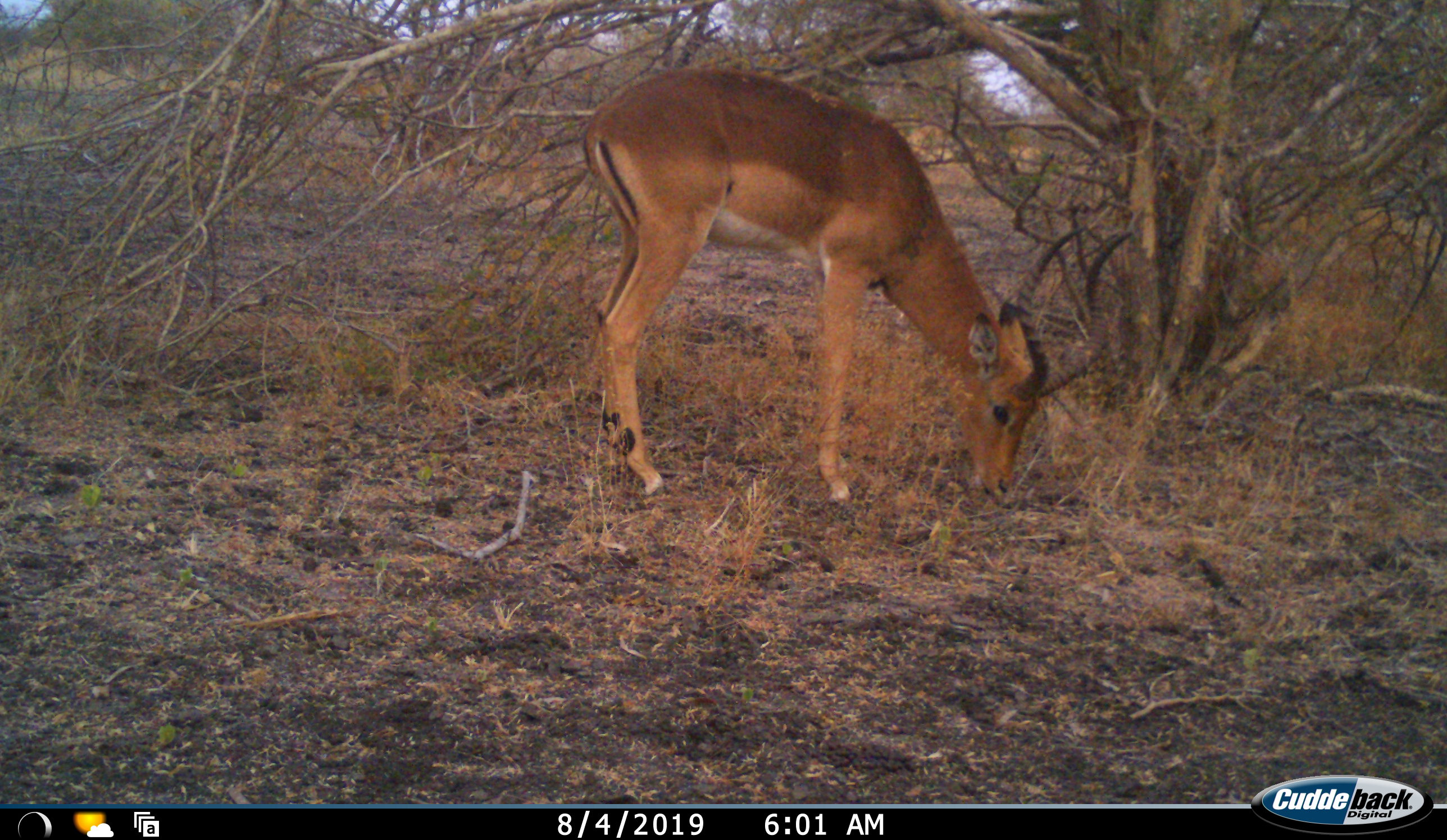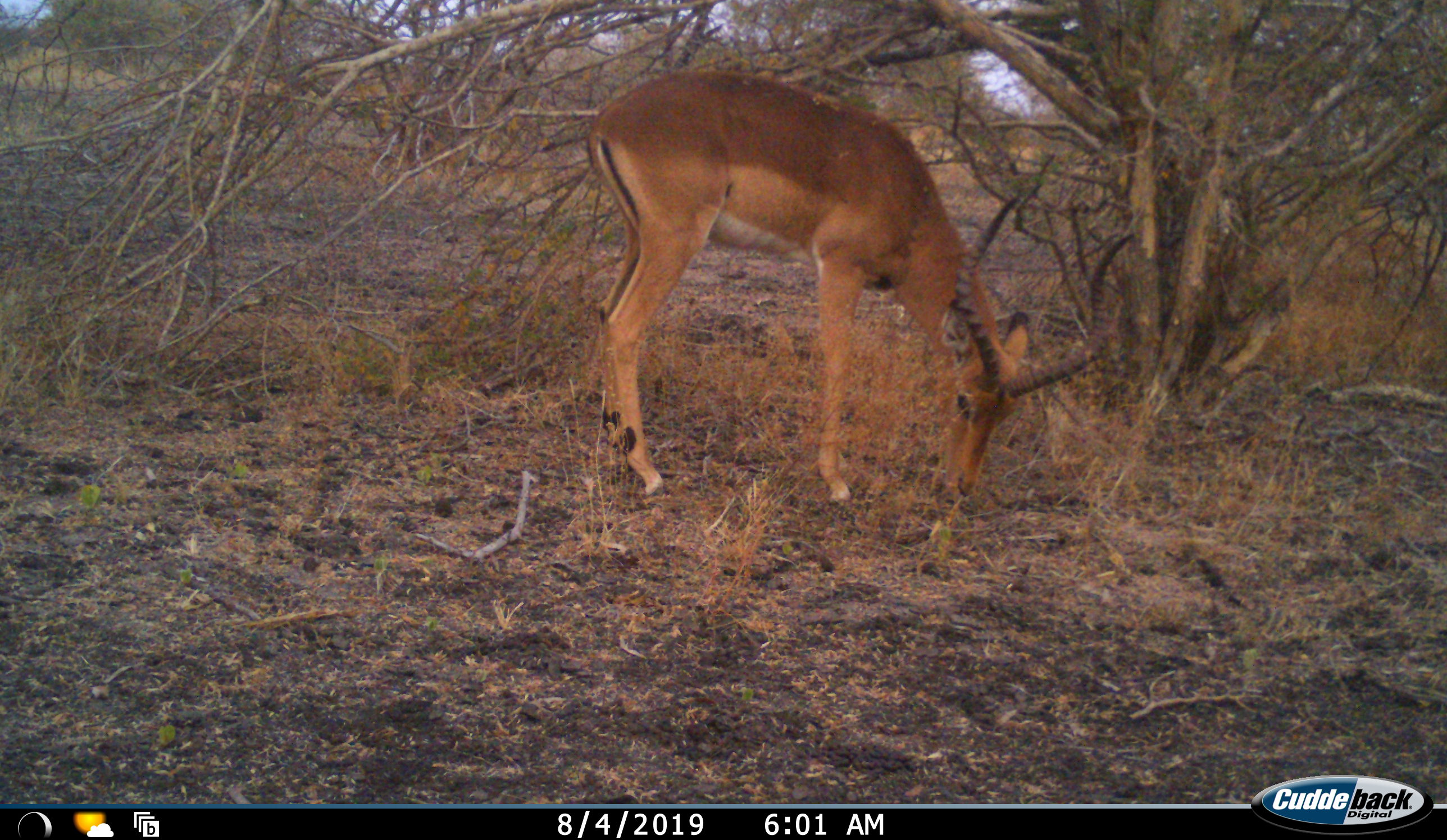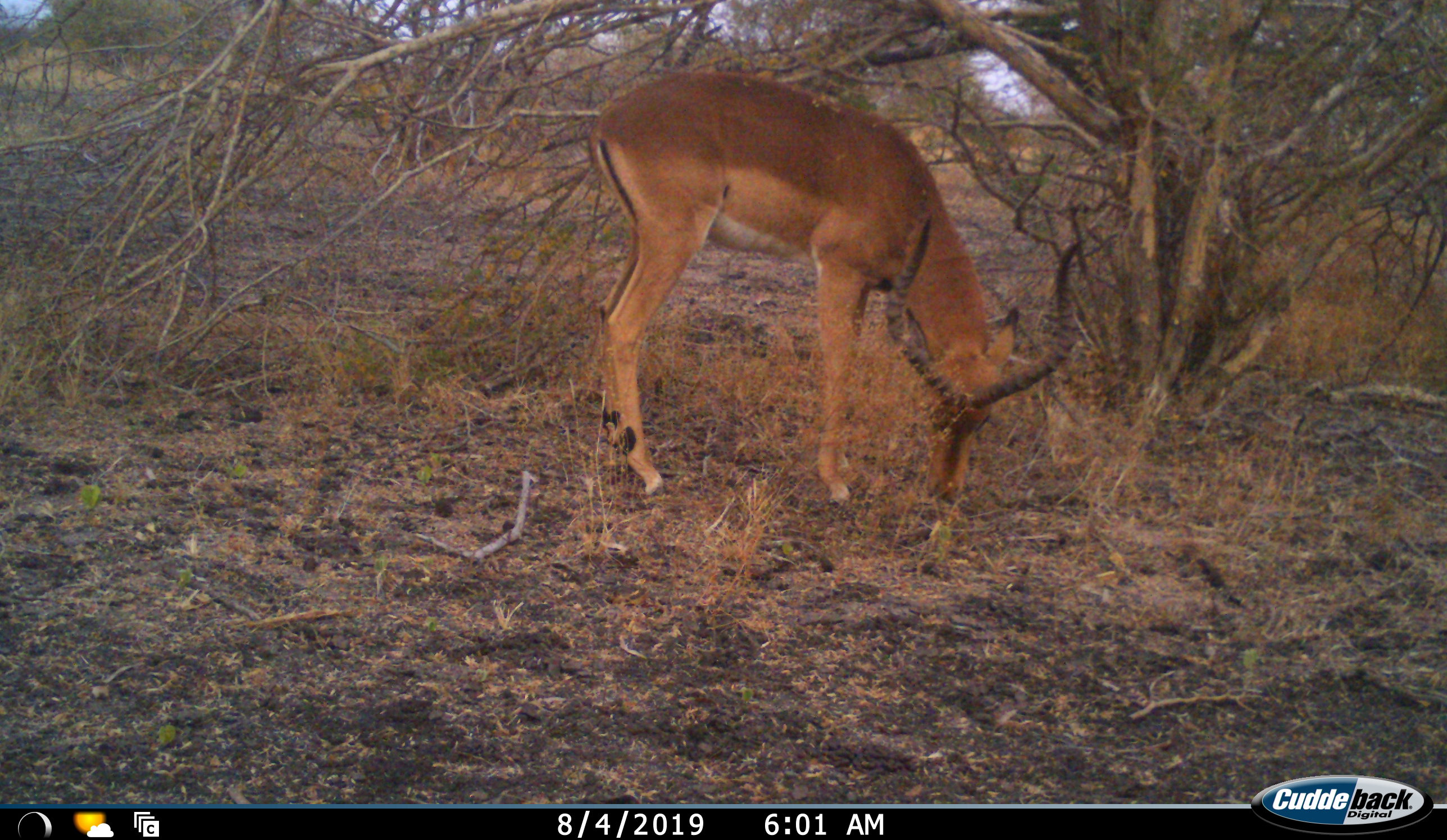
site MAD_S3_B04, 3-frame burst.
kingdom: Animalia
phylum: Chordata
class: Mammalia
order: Artiodactyla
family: Bovidae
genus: Aepyceros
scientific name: Aepyceros melampus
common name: impala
Impala (Aepyceros melampus), count 1. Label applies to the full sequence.